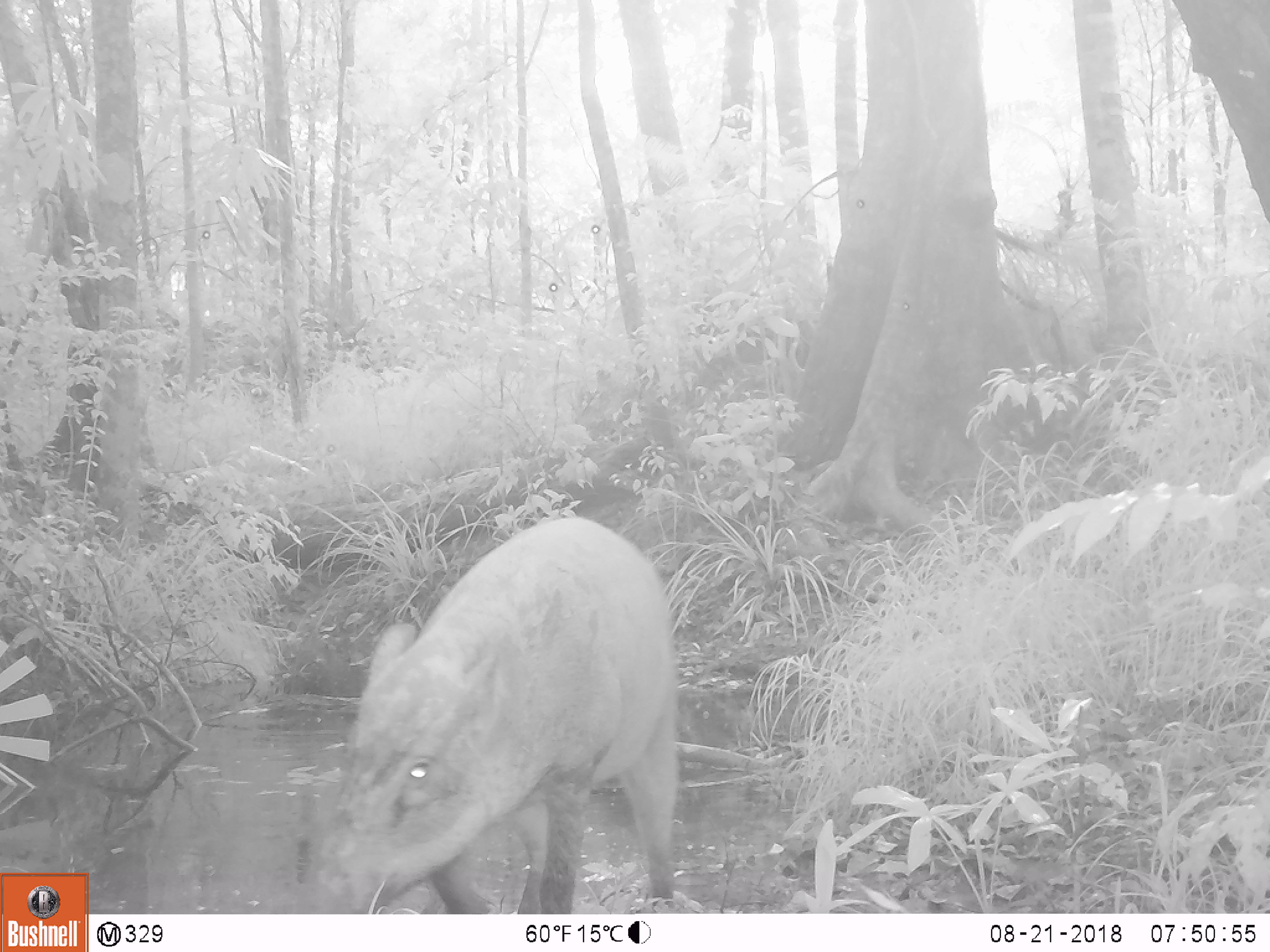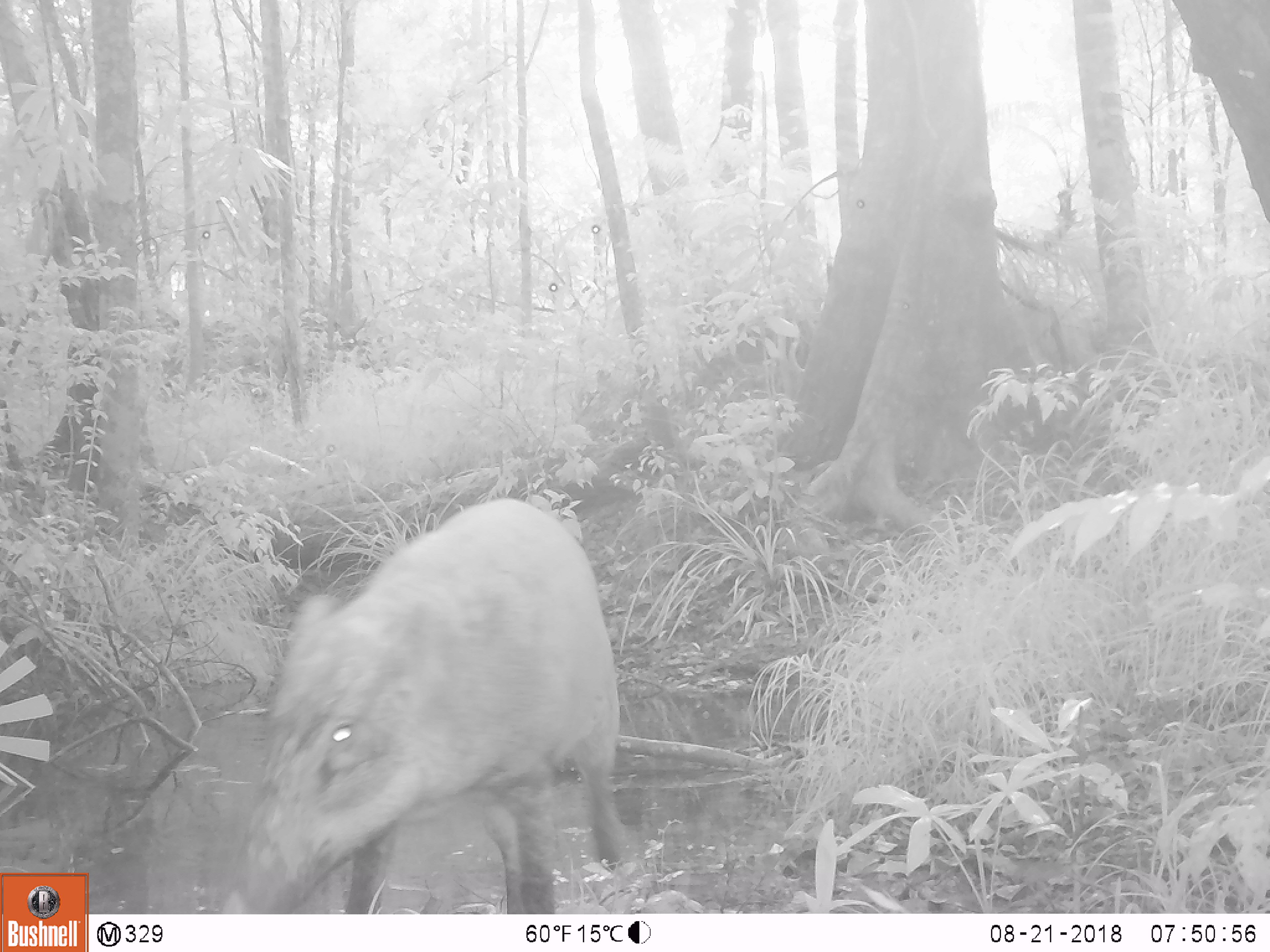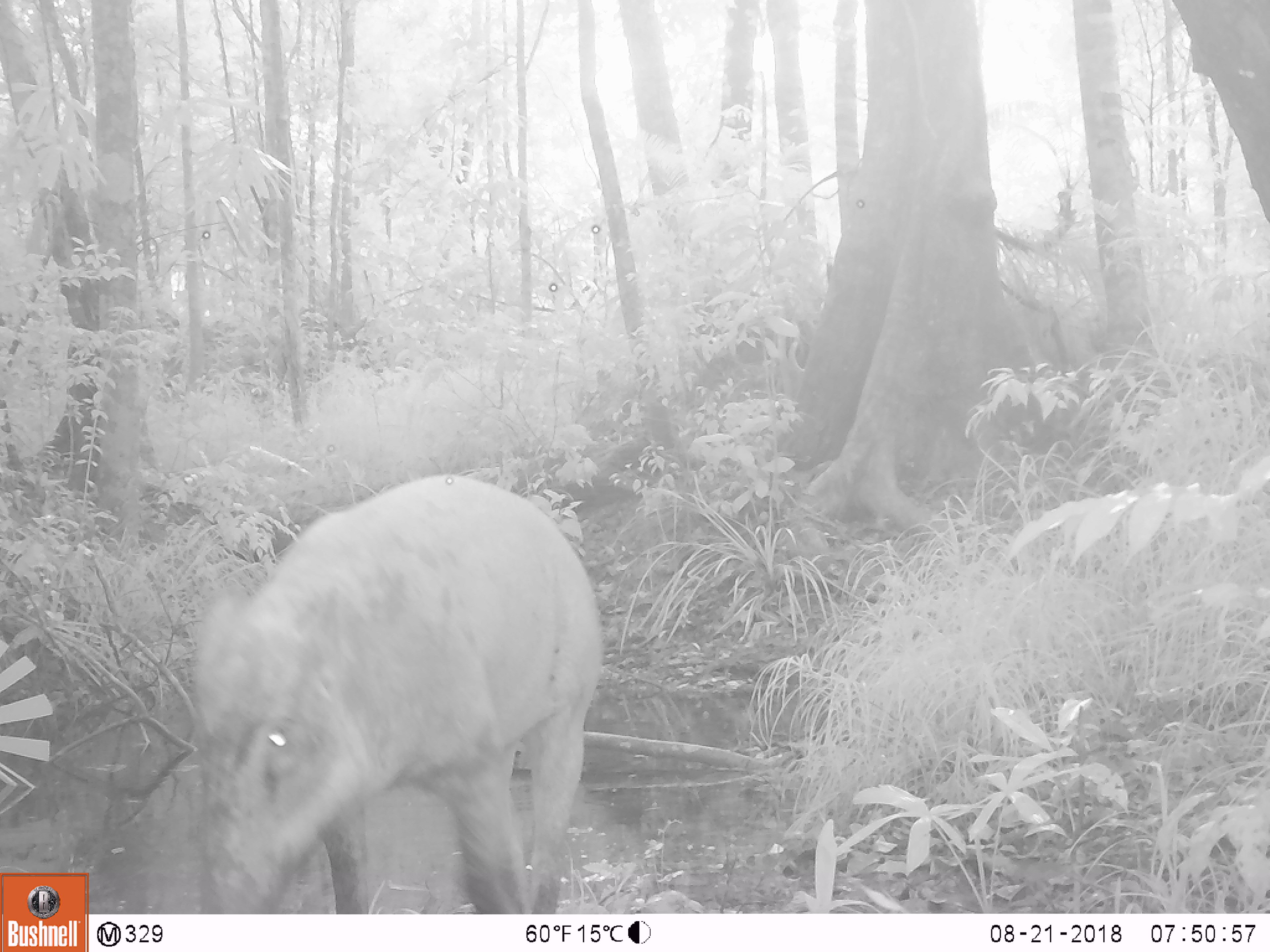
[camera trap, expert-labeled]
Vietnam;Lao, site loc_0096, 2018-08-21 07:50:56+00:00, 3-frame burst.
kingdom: Animalia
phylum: Chordata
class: Mammalia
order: Artiodactyla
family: Suidae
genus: Sus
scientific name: Sus scrofa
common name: eurasian wild pig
Eurasian wild pig (Sus scrofa). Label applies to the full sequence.